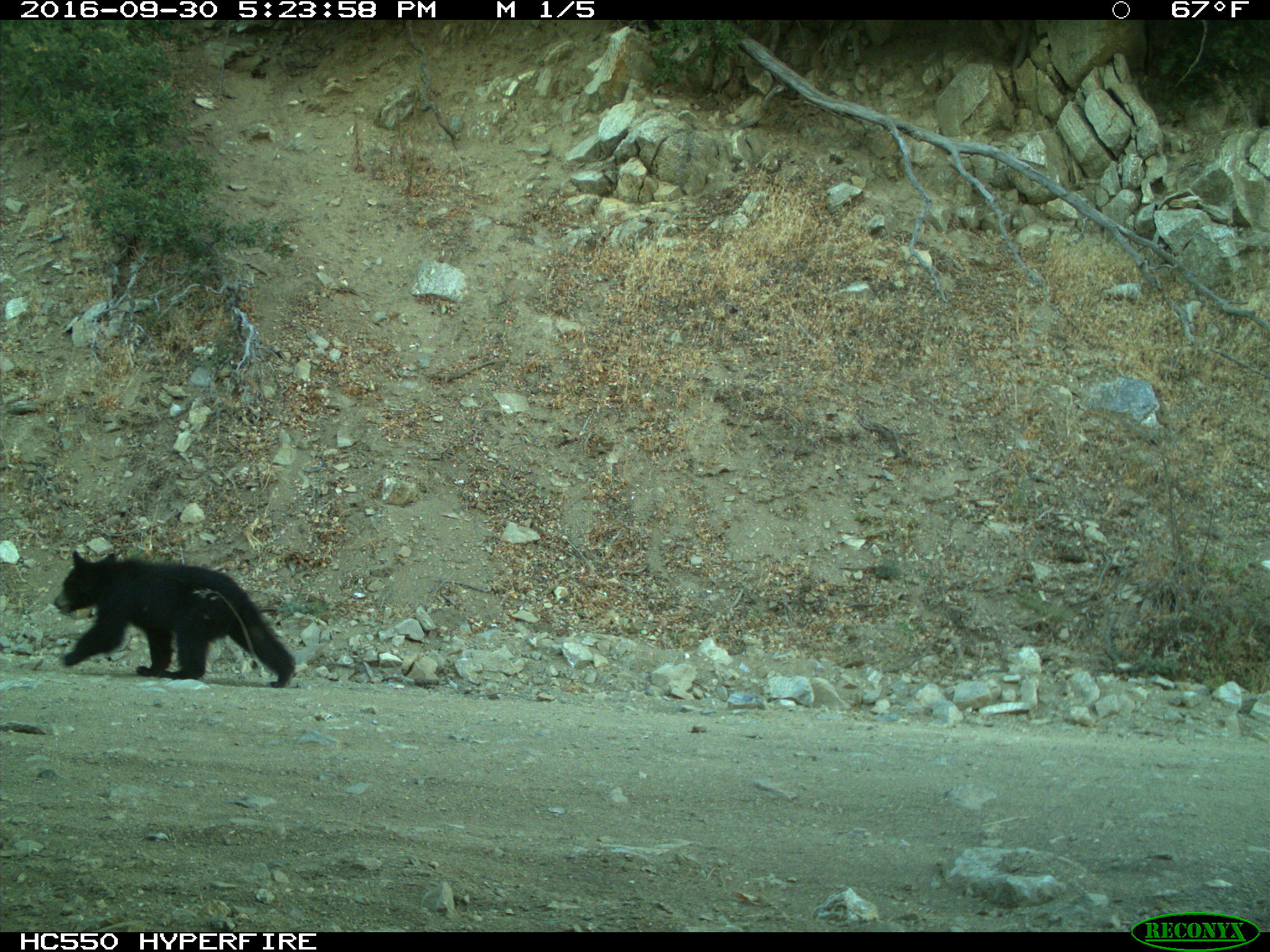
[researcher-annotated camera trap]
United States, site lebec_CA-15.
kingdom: Animalia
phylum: Chordata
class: Mammalia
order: Carnivora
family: Ursidae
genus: Ursus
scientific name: Ursus americanus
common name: american black bear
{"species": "Ursus americanus (american black bear)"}